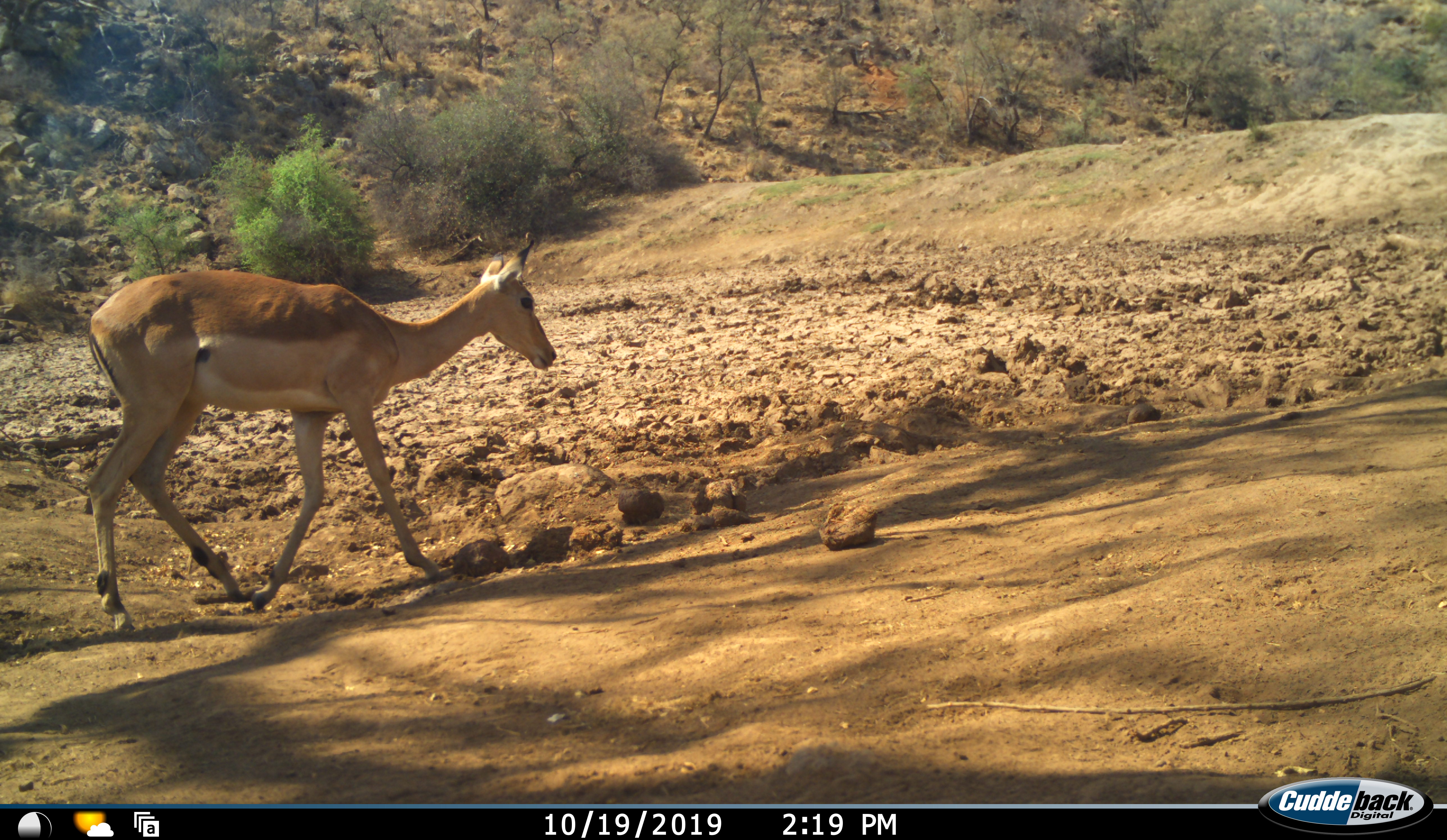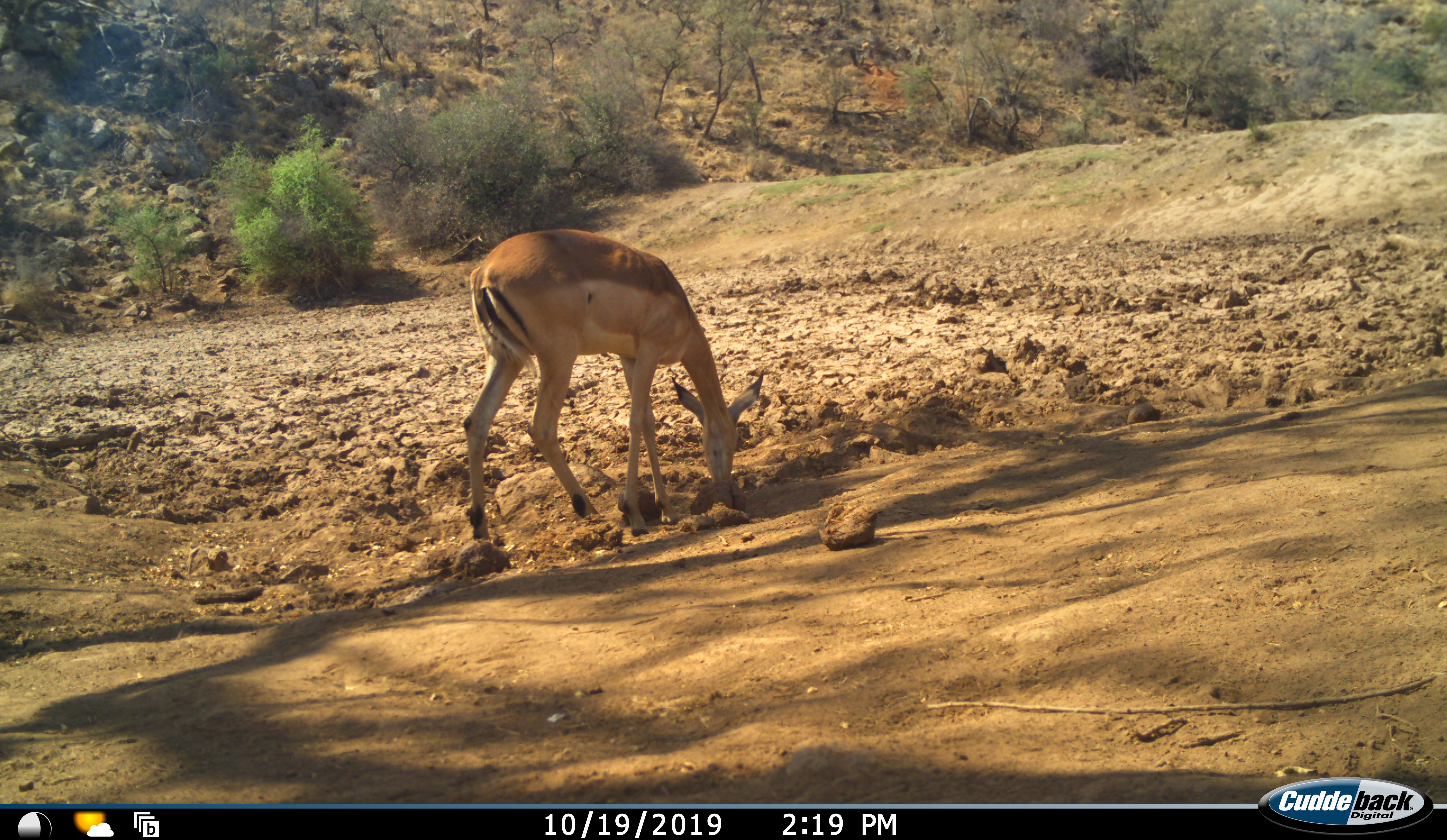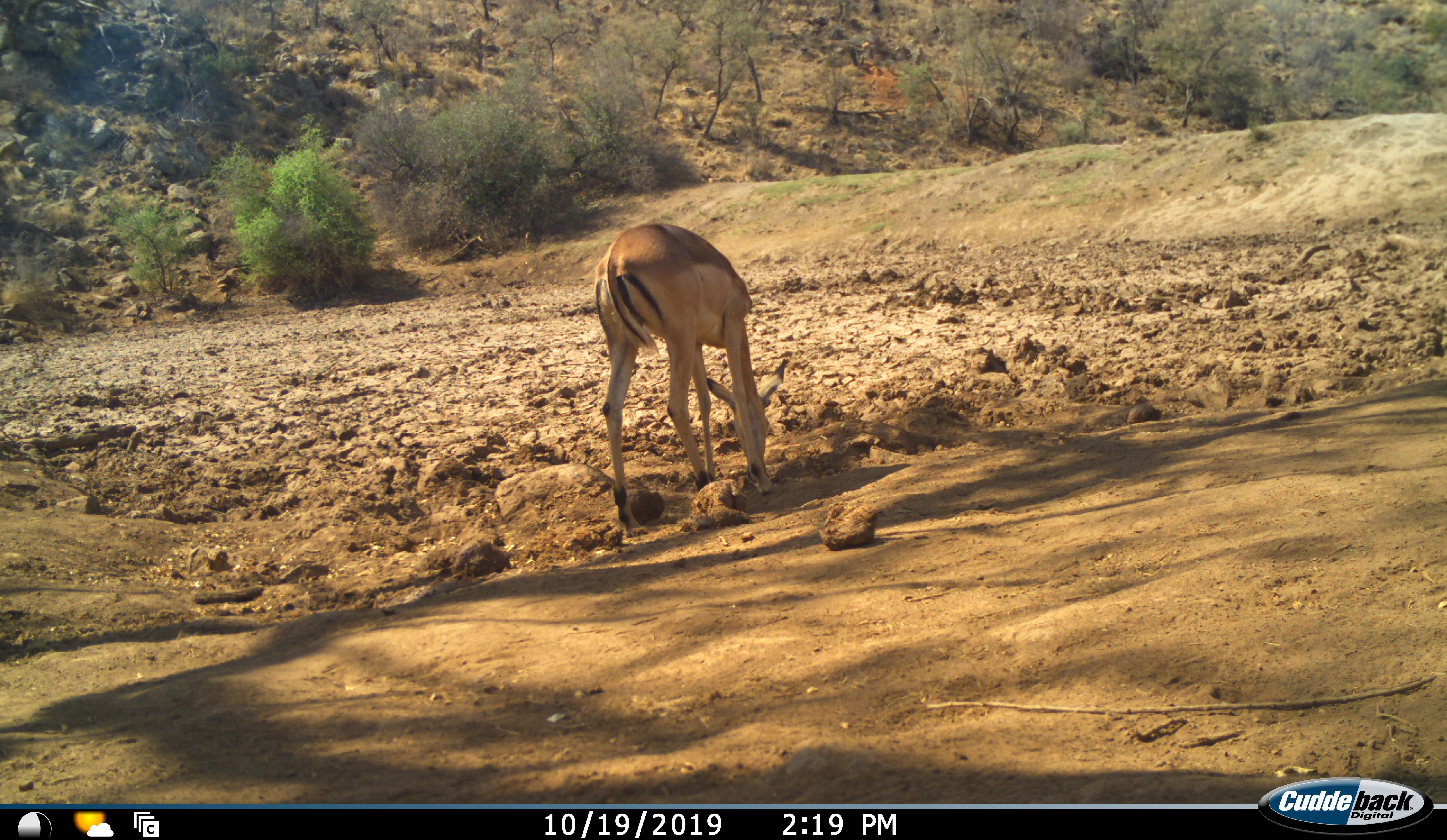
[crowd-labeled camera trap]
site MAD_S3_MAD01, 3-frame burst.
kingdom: Animalia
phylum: Chordata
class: Mammalia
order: Artiodactyla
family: Bovidae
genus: Aepyceros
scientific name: Aepyceros melampus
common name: impala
Impala (Aepyceros melampus), count 1. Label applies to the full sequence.